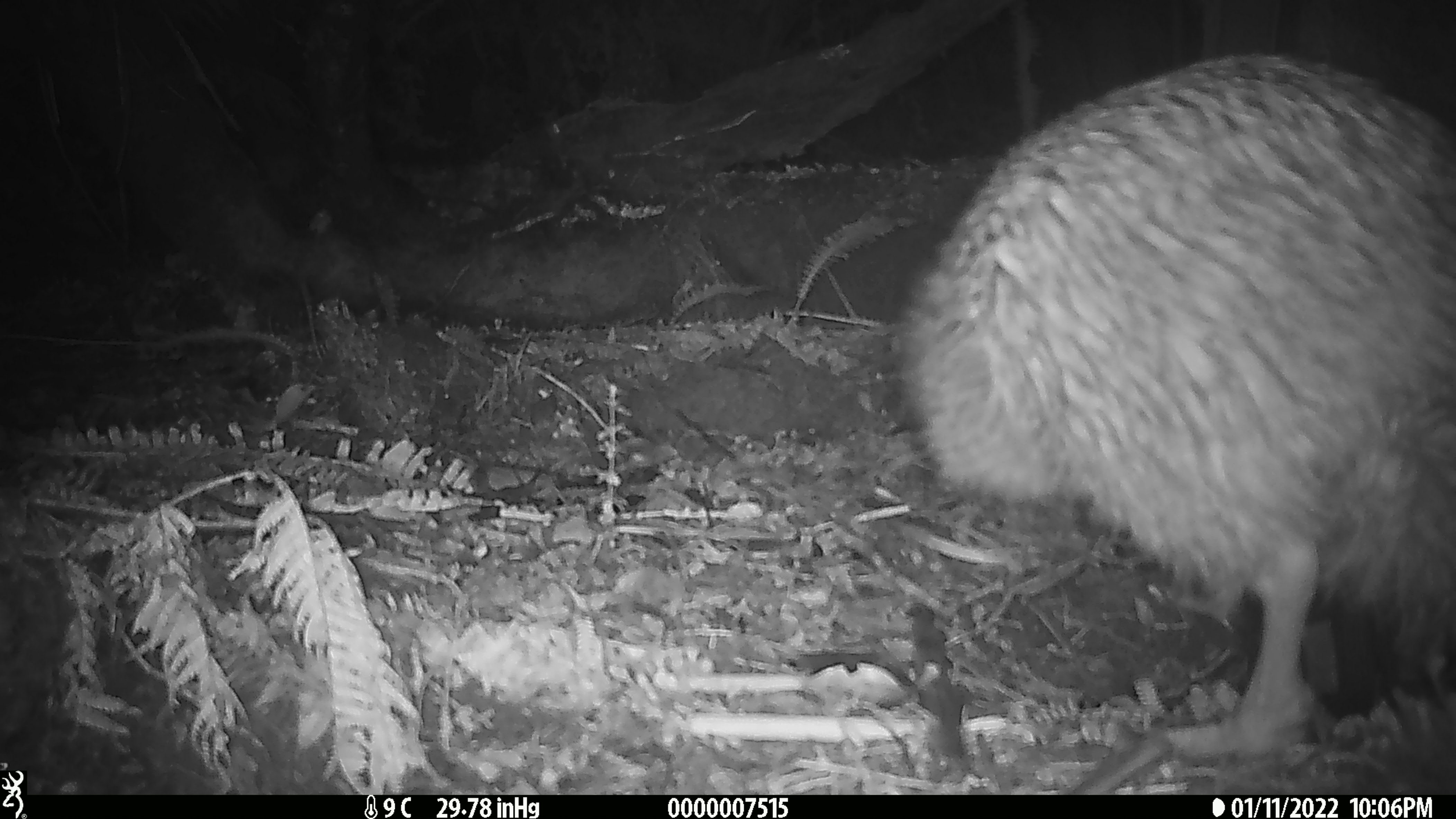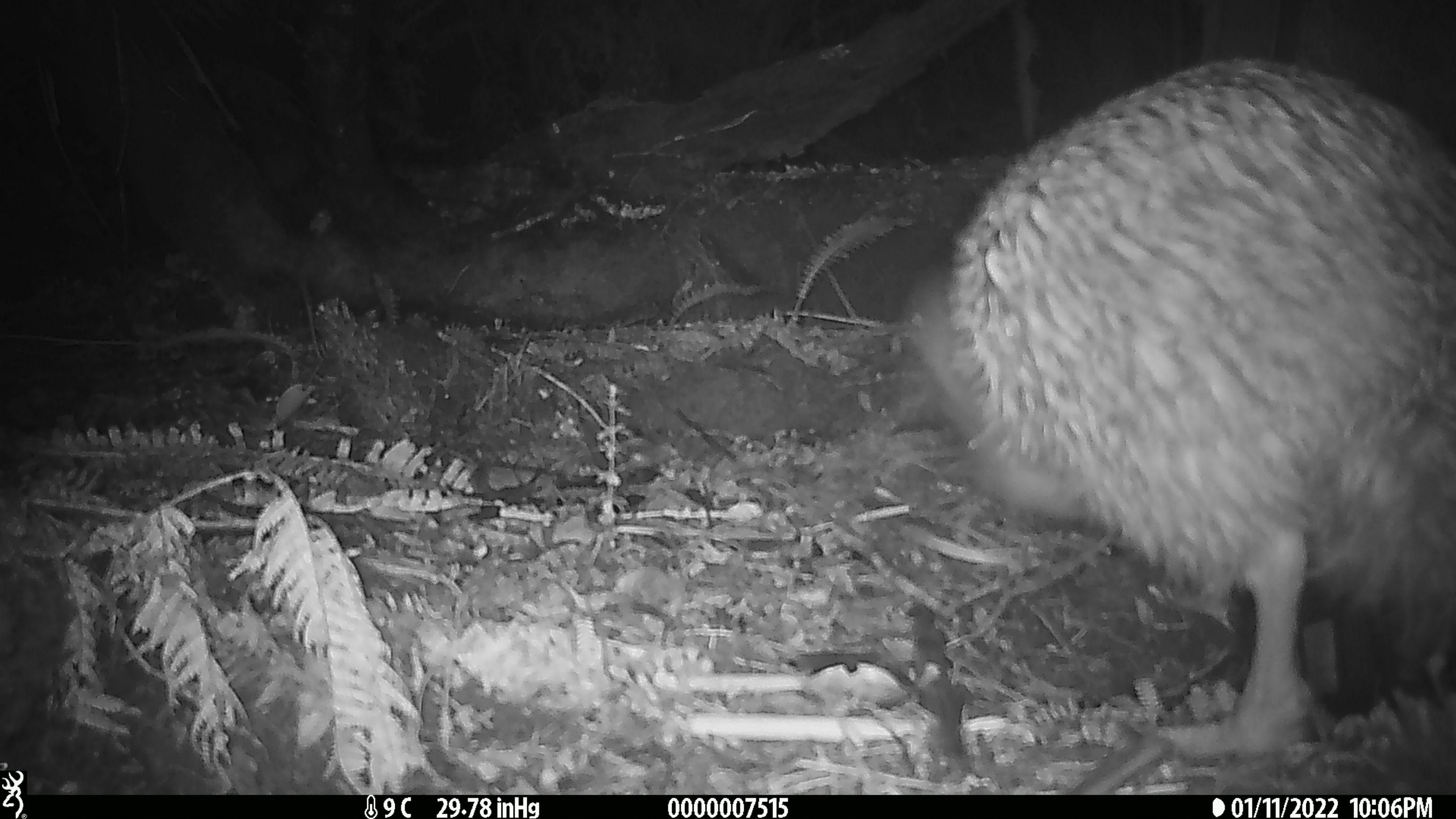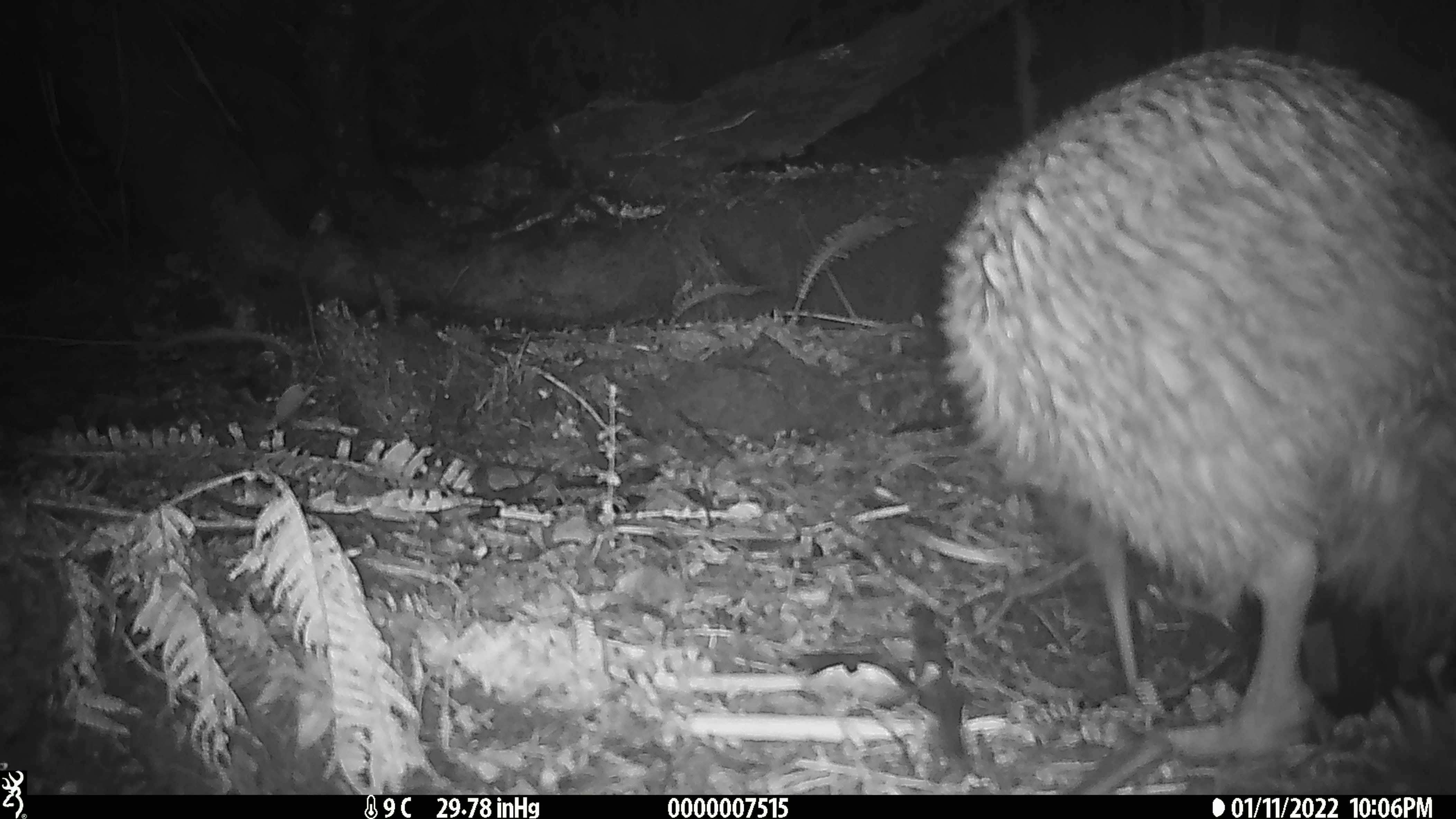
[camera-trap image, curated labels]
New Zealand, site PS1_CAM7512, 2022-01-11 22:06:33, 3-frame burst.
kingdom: Animalia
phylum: Chordata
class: Aves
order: Apterygiformes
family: Apterygidae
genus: Apteryx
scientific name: Apteryx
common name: kiwi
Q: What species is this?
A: Kiwi (Apteryx).